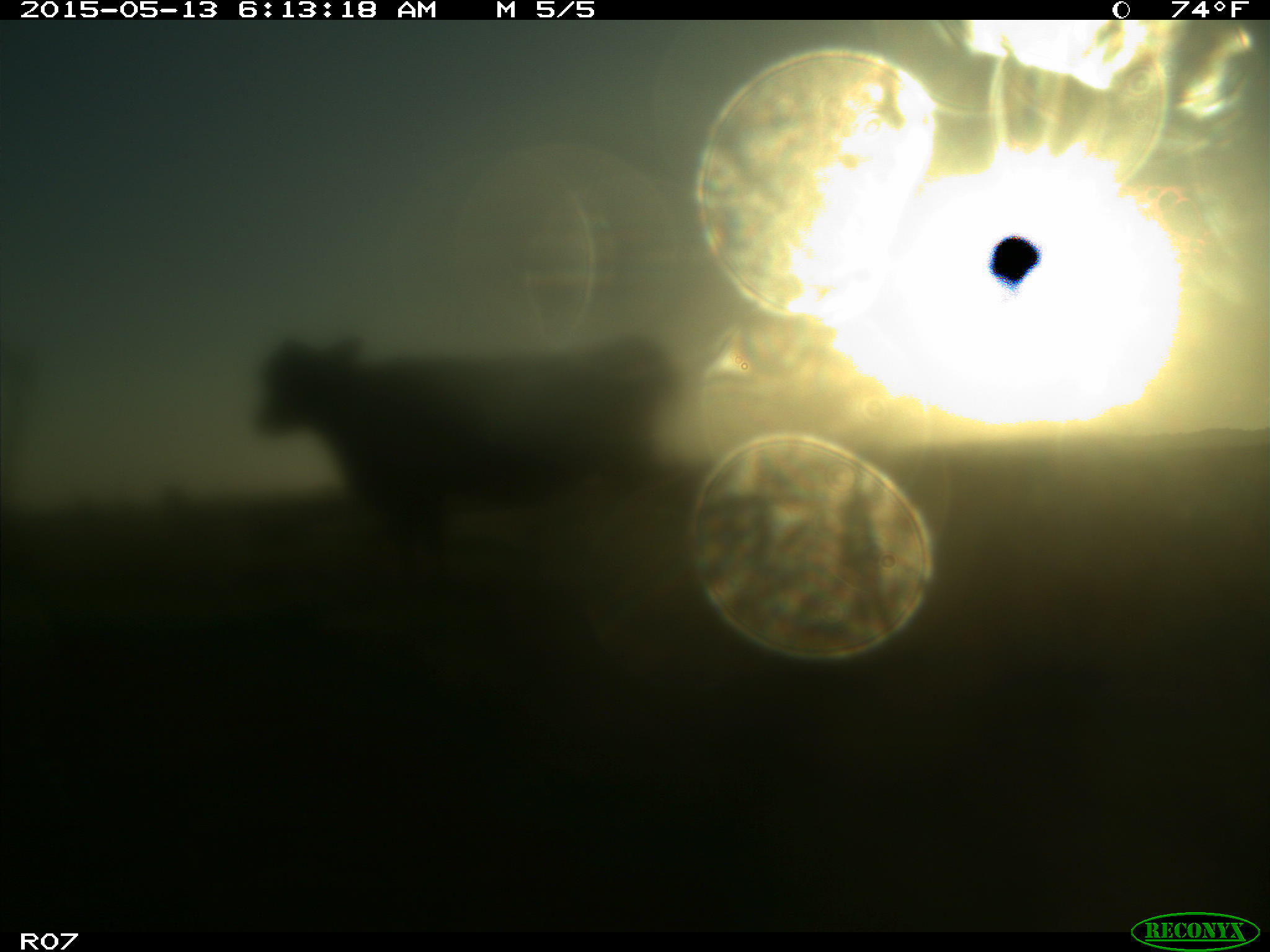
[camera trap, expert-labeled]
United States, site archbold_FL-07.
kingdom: Animalia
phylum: Chordata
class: Mammalia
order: Artiodactyla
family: Bovidae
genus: Bos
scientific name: Bos taurus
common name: domestic cow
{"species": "Bos taurus (domestic cow)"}